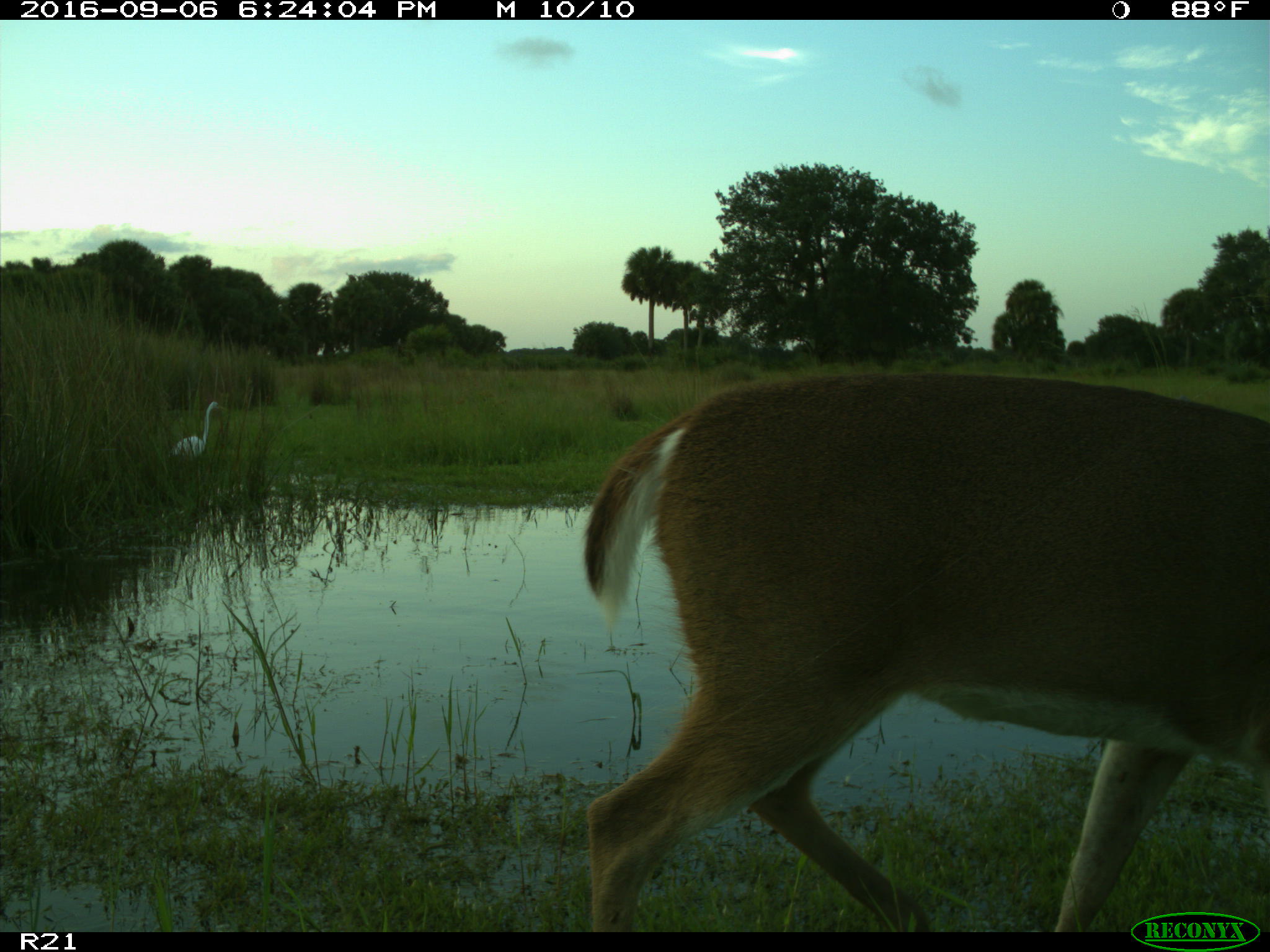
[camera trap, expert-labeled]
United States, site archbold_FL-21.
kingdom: Animalia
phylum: Chordata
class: Mammalia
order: Artiodactyla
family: Cervidae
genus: Odocoileus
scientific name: Odocoileus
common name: deer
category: unidentified deer